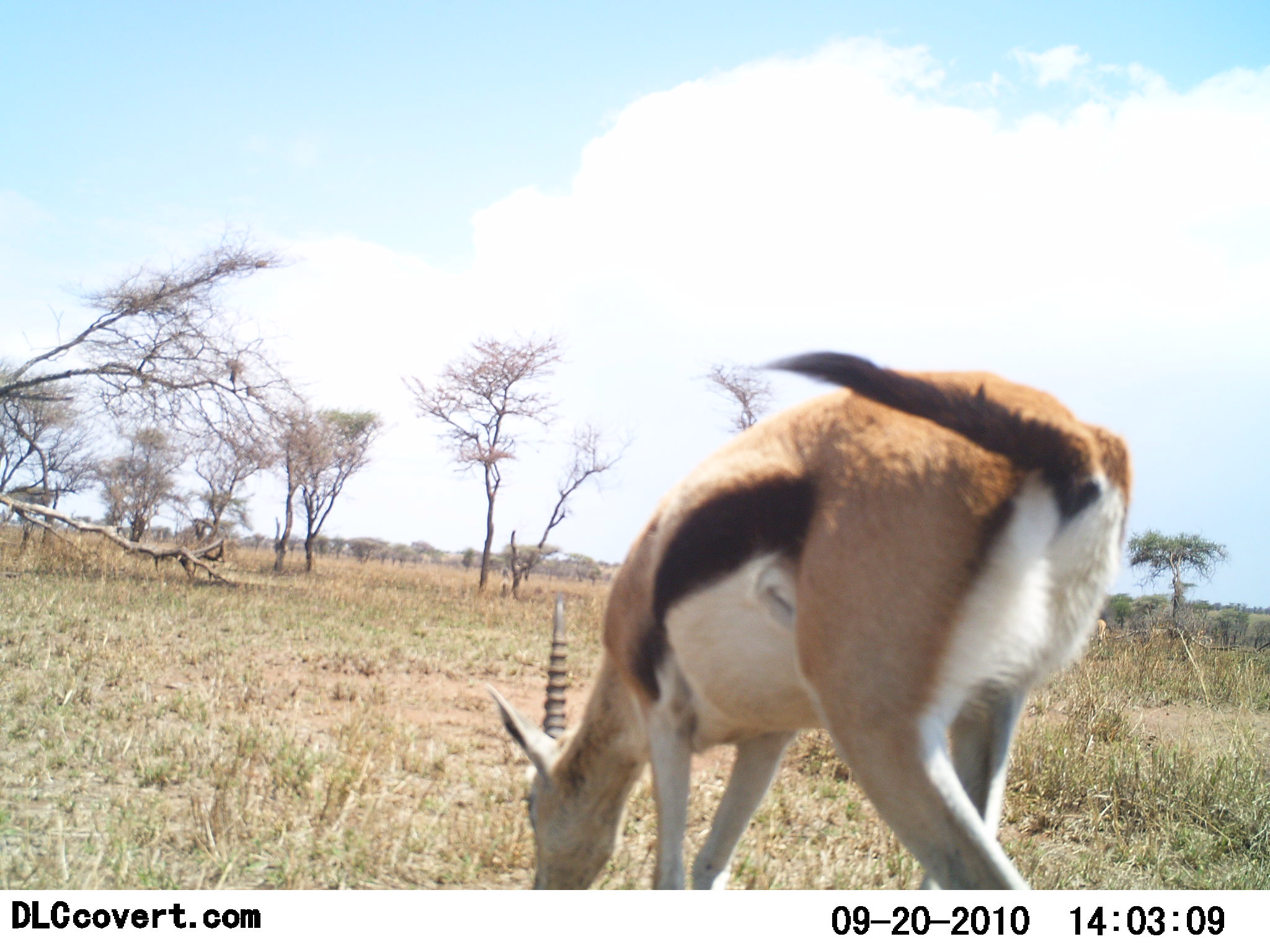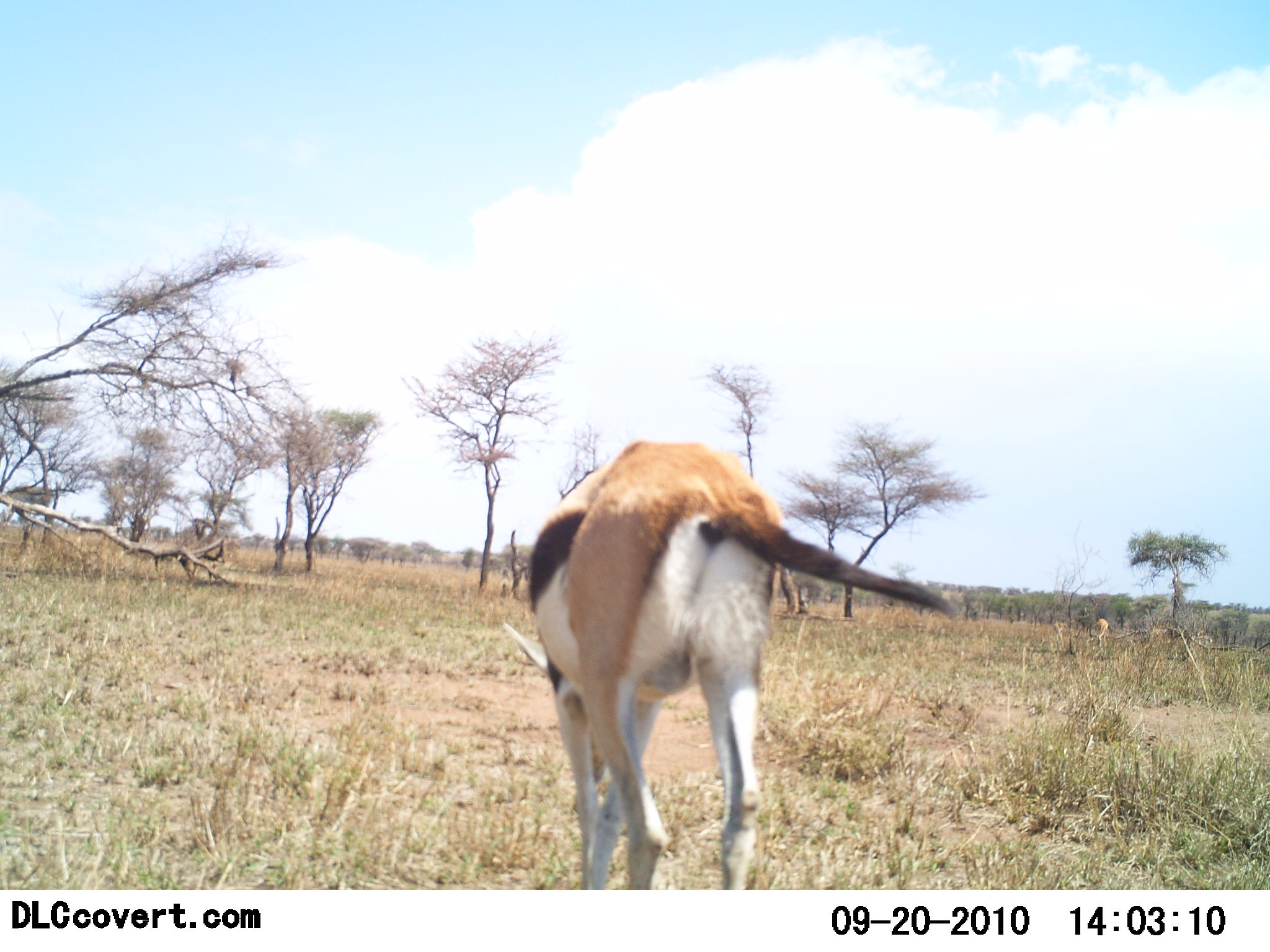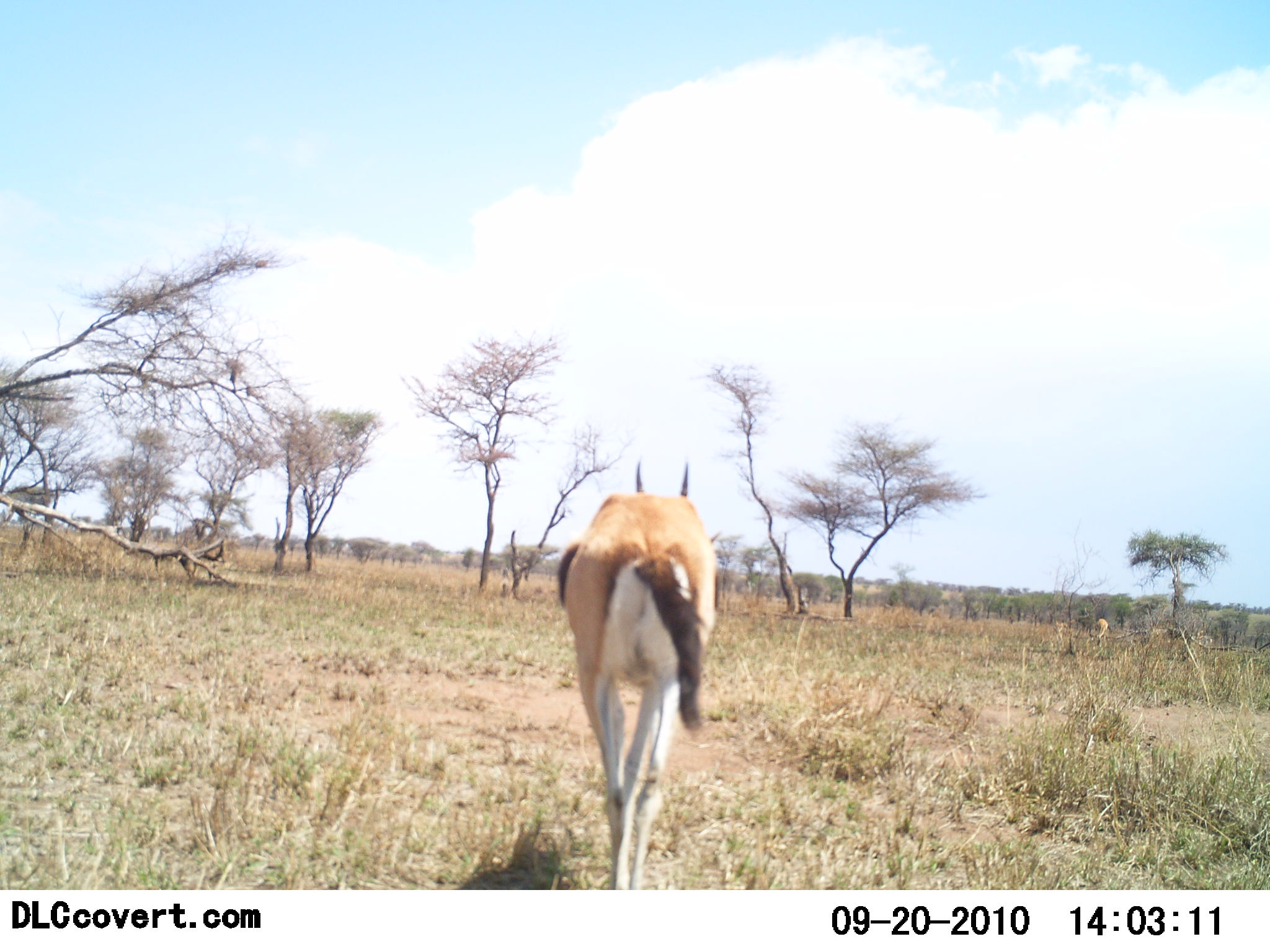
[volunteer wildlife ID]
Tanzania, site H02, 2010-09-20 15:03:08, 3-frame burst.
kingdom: Animalia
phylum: Chordata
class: Mammalia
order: Artiodactyla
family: Bovidae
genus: Eudorcas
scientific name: Eudorcas thomsonii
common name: thomson's gazelle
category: gazellethomsons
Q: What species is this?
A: Gazellethomsons (thomson's gazelle) (Eudorcas thomsonii).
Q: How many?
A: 1.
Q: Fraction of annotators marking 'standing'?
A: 0%.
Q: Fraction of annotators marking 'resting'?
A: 0%.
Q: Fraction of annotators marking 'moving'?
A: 81%.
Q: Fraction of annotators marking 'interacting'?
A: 0%.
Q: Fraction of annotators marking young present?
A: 0%.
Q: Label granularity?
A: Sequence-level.